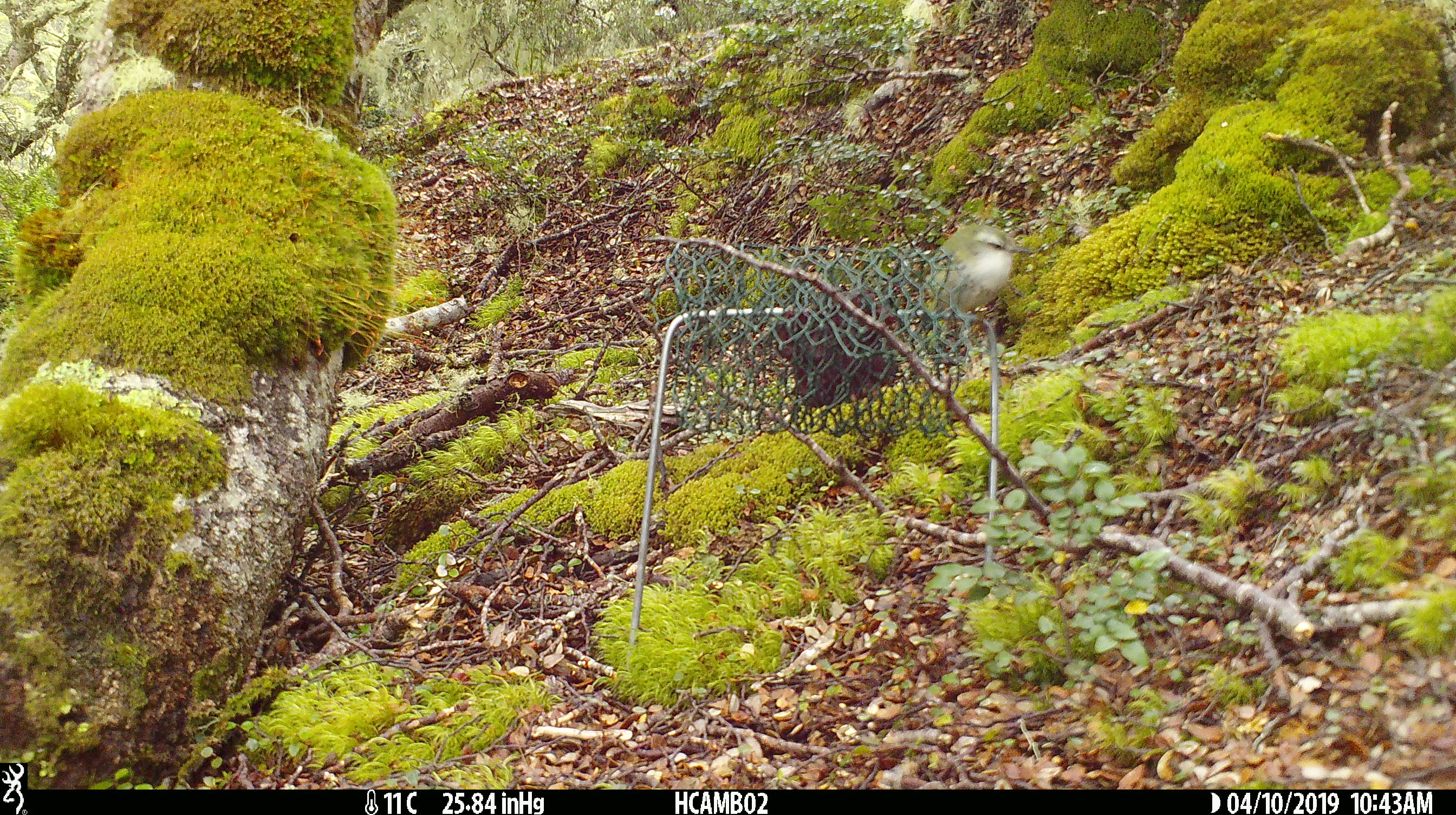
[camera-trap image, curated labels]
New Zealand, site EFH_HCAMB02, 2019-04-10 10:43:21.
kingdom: Animalia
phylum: Chordata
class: Aves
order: Passeriformes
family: Acanthisittidae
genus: Acanthisitta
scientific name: Acanthisitta chloris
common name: rifleman